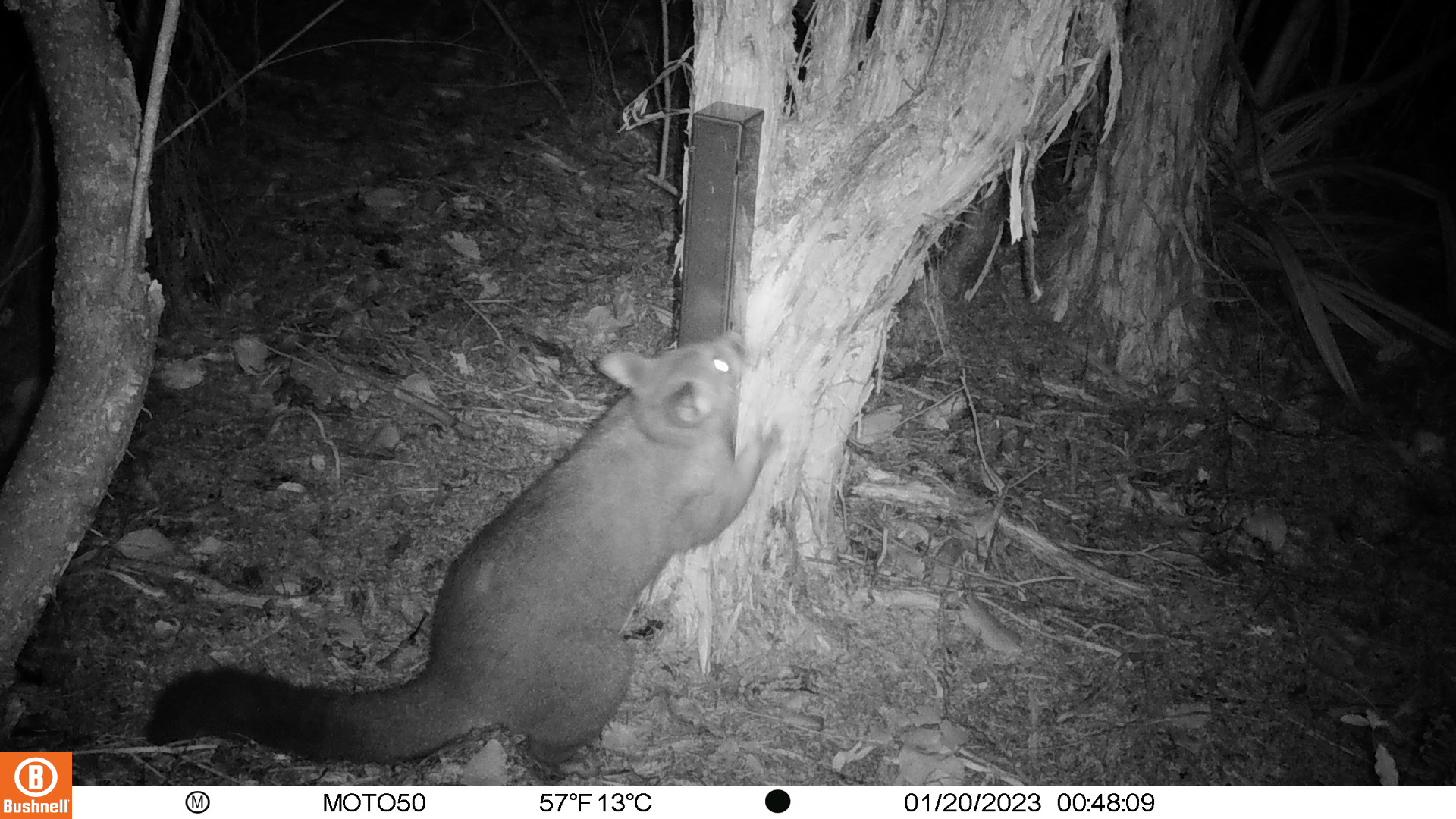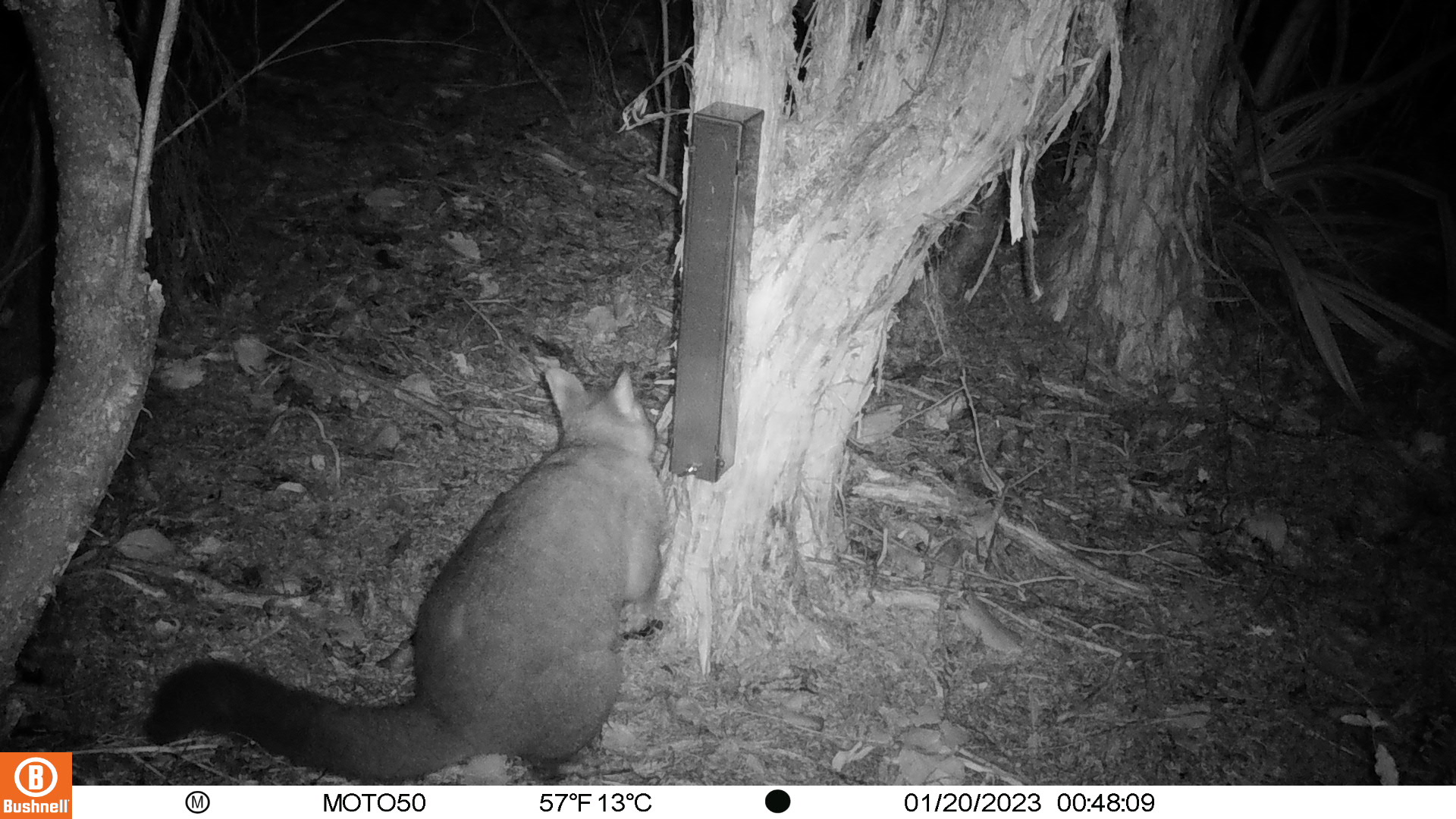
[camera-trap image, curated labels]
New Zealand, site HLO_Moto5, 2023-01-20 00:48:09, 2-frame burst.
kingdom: Animalia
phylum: Chordata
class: Mammalia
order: Diprotodontia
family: Phalangeridae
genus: Trichosurus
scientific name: Trichosurus vulpecula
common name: common brushtail possum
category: possum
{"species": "possum (common brushtail possum) (Trichosurus vulpecula)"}